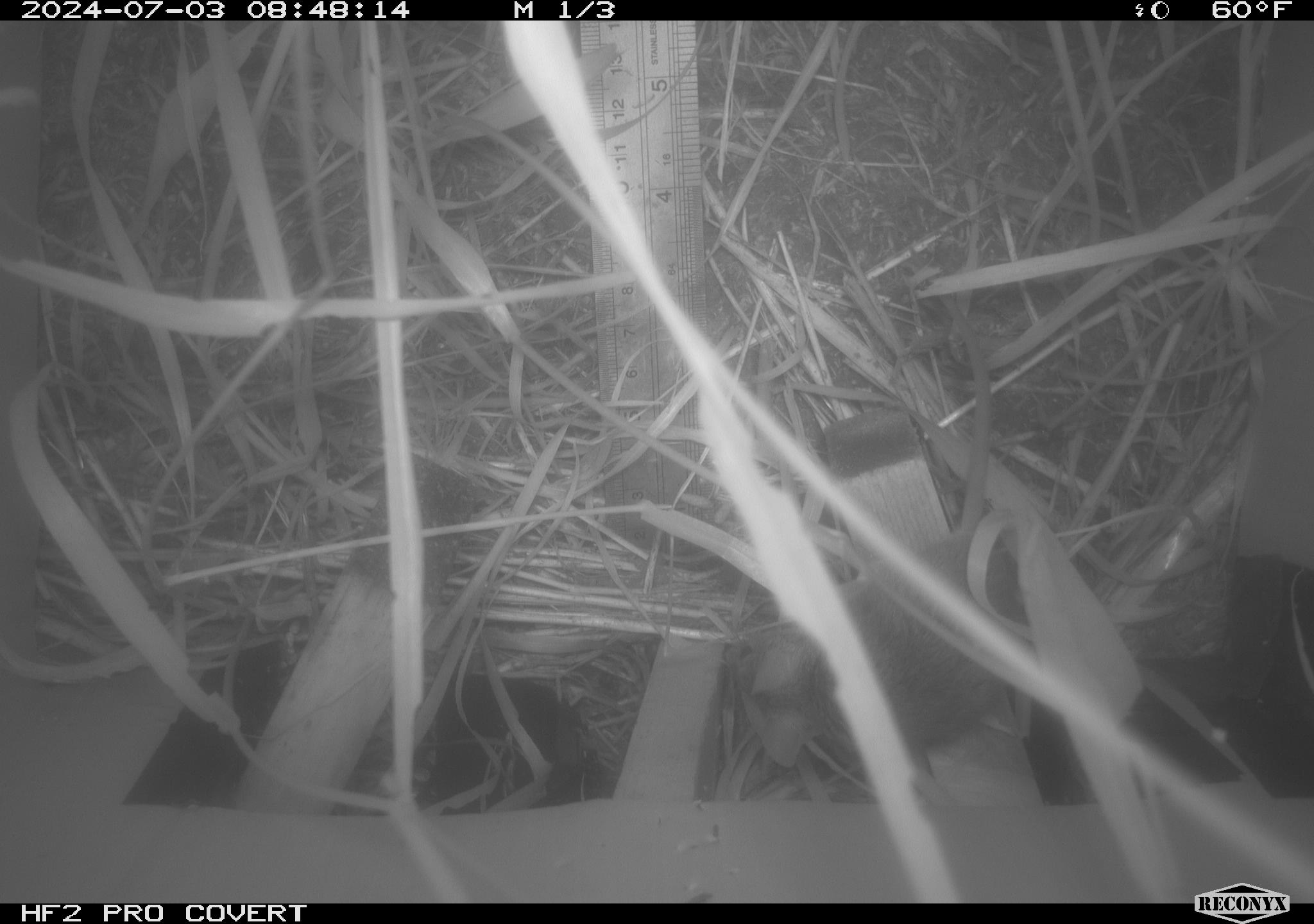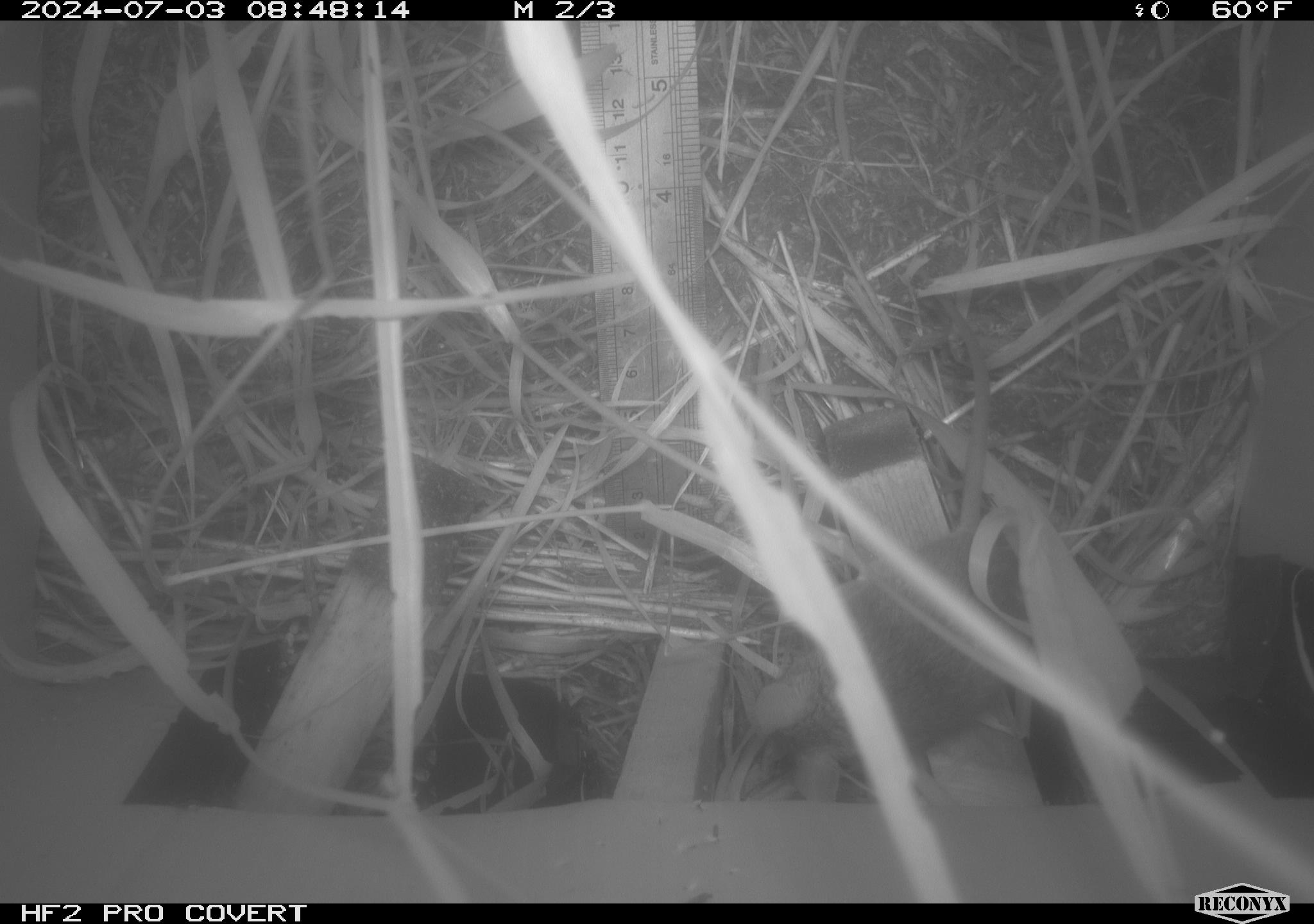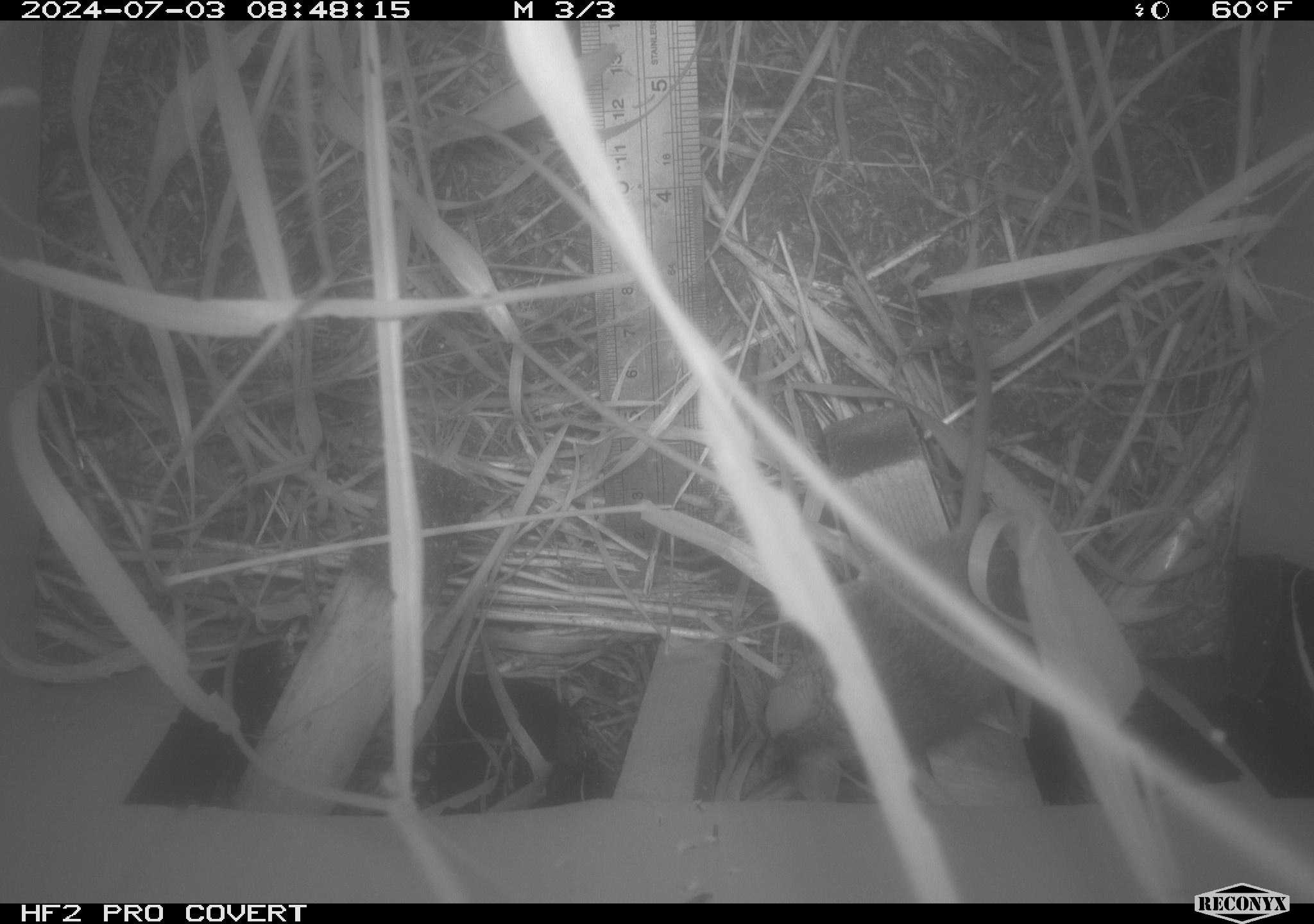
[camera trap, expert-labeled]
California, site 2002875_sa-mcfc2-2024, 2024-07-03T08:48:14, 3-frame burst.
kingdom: Animalia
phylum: Chordata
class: Mammalia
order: Rodentia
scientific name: Rodentia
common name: rodent